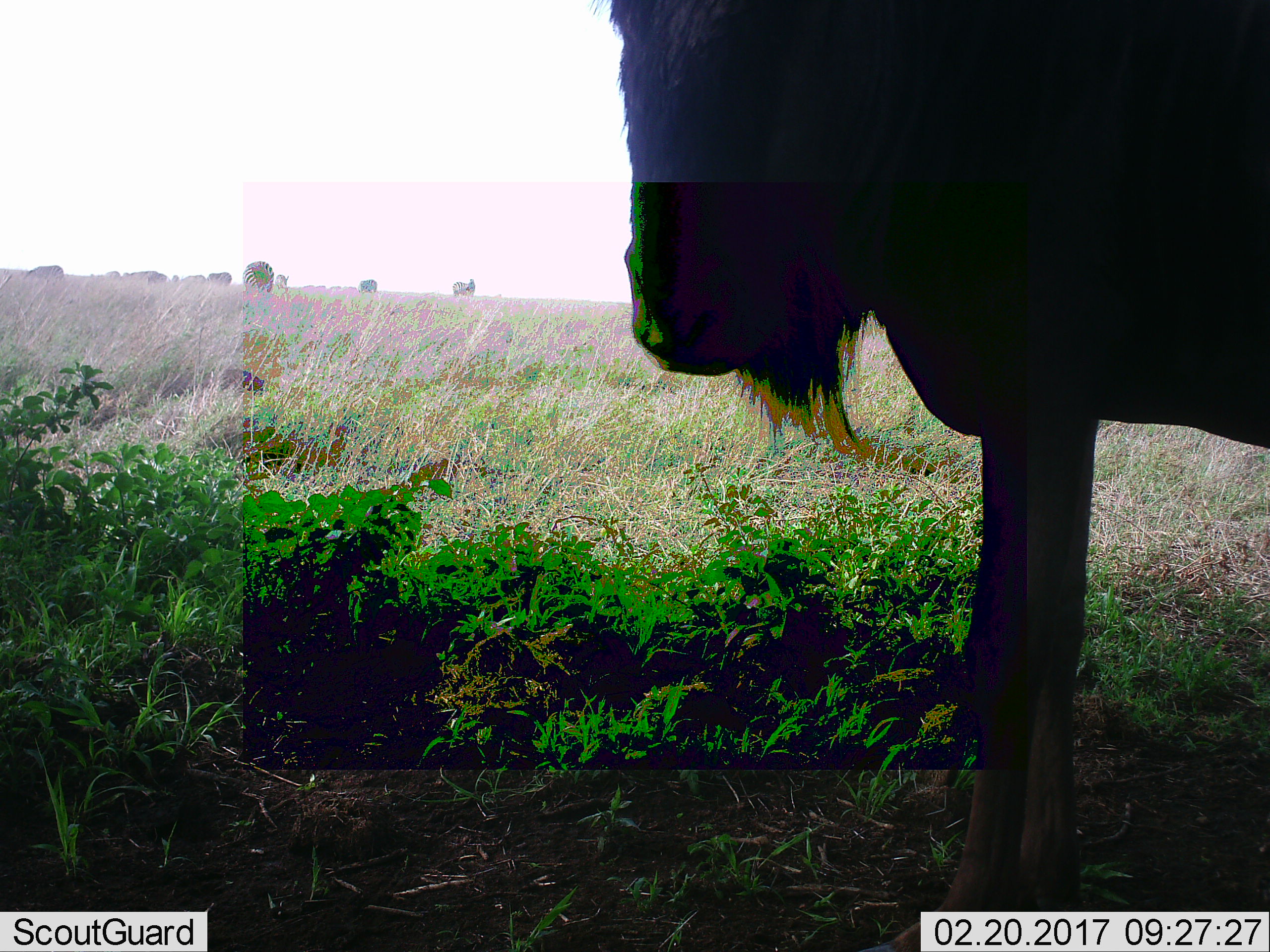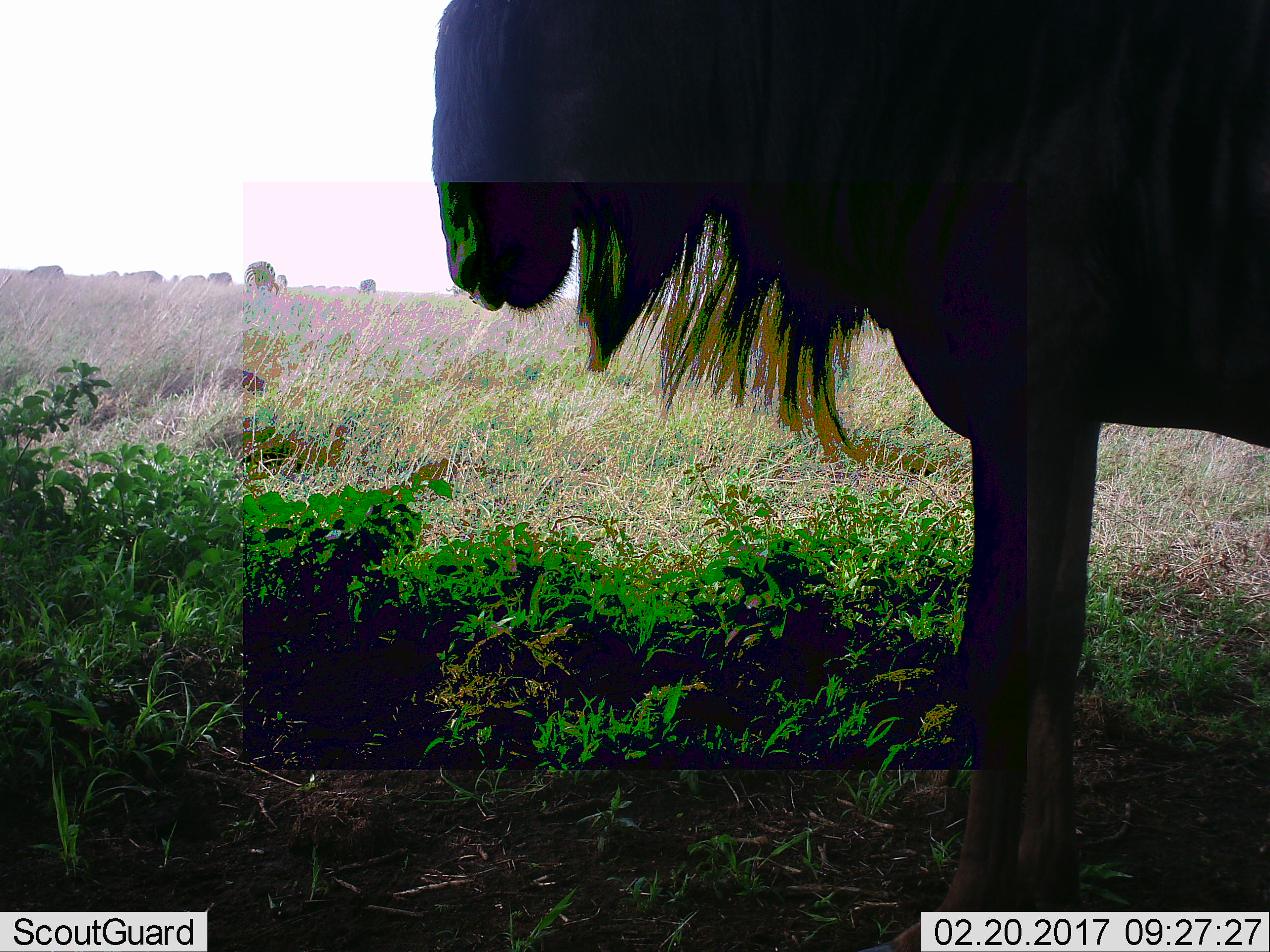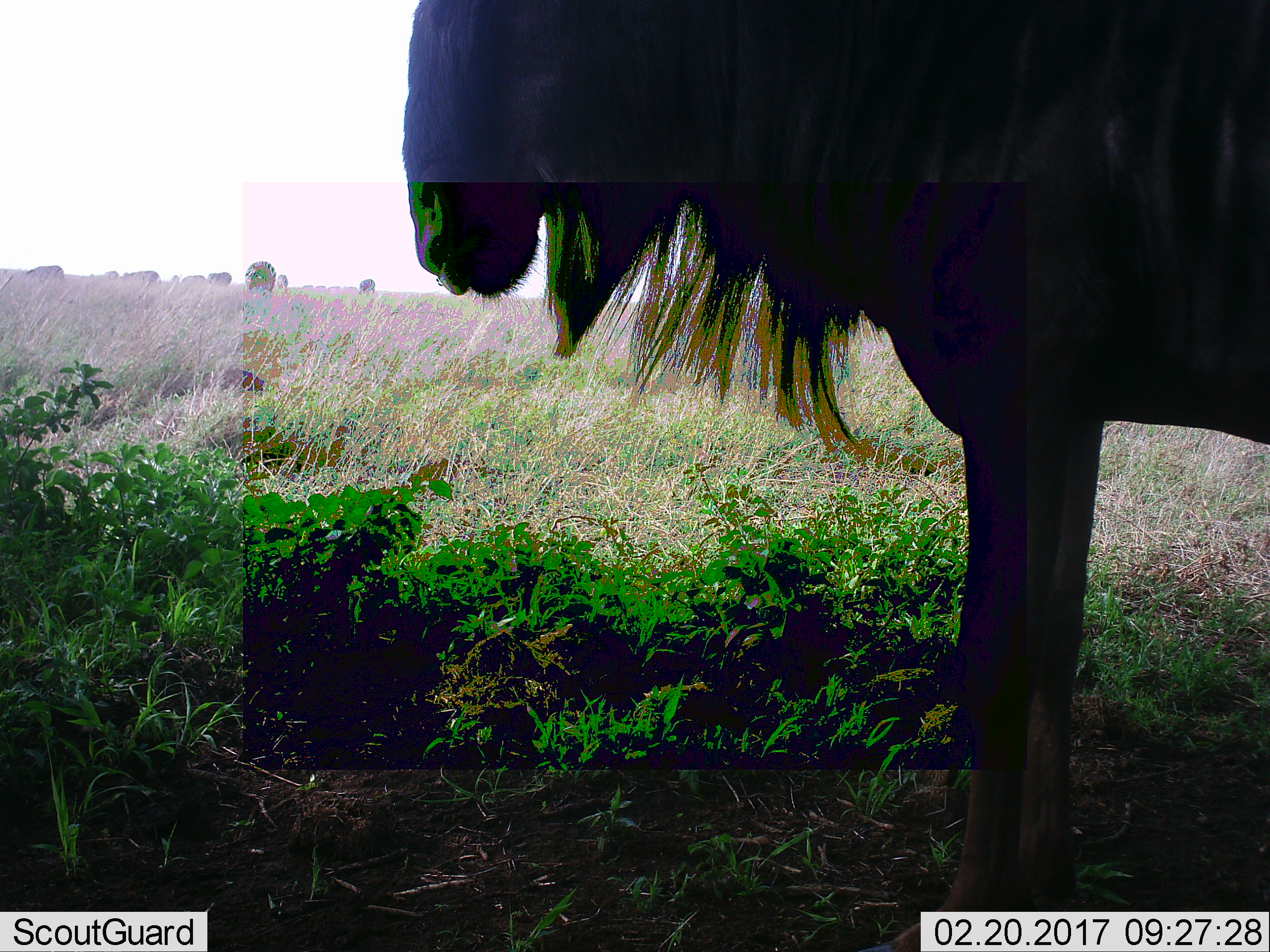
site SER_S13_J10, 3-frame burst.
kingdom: Animalia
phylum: Chordata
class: Mammalia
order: Artiodactyla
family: Bovidae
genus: Connochaetes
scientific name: Connochaetes taurinus taurinus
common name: blue wildebeest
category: wildebeestblue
Wildebeestblue (blue wildebeest) (Connochaetes taurinus taurinus), count 1. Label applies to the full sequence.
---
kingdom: Animalia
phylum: Chordata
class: Mammalia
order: Perissodactyla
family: Equidae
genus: Equus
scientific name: Equus quagga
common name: plains zebra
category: zebraplains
Zebraplains (plains zebra) (Equus quagga), count 7. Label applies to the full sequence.